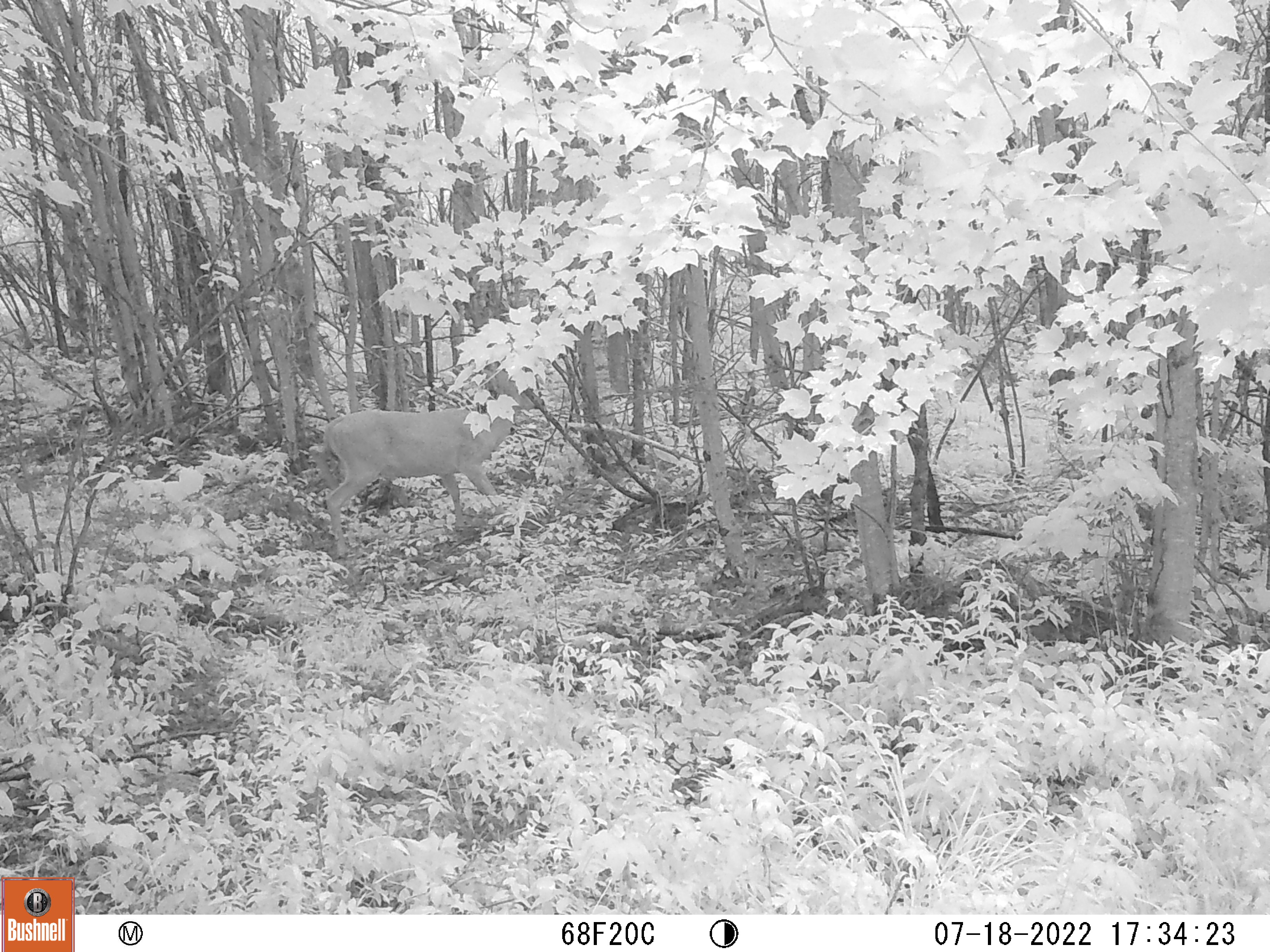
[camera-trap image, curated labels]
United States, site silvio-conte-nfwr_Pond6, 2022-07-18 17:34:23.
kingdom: Animalia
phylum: Chordata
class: Mammalia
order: Artiodactyla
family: Cervidae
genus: Odocoileus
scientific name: Odocoileus virginianus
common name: white-tailed deer